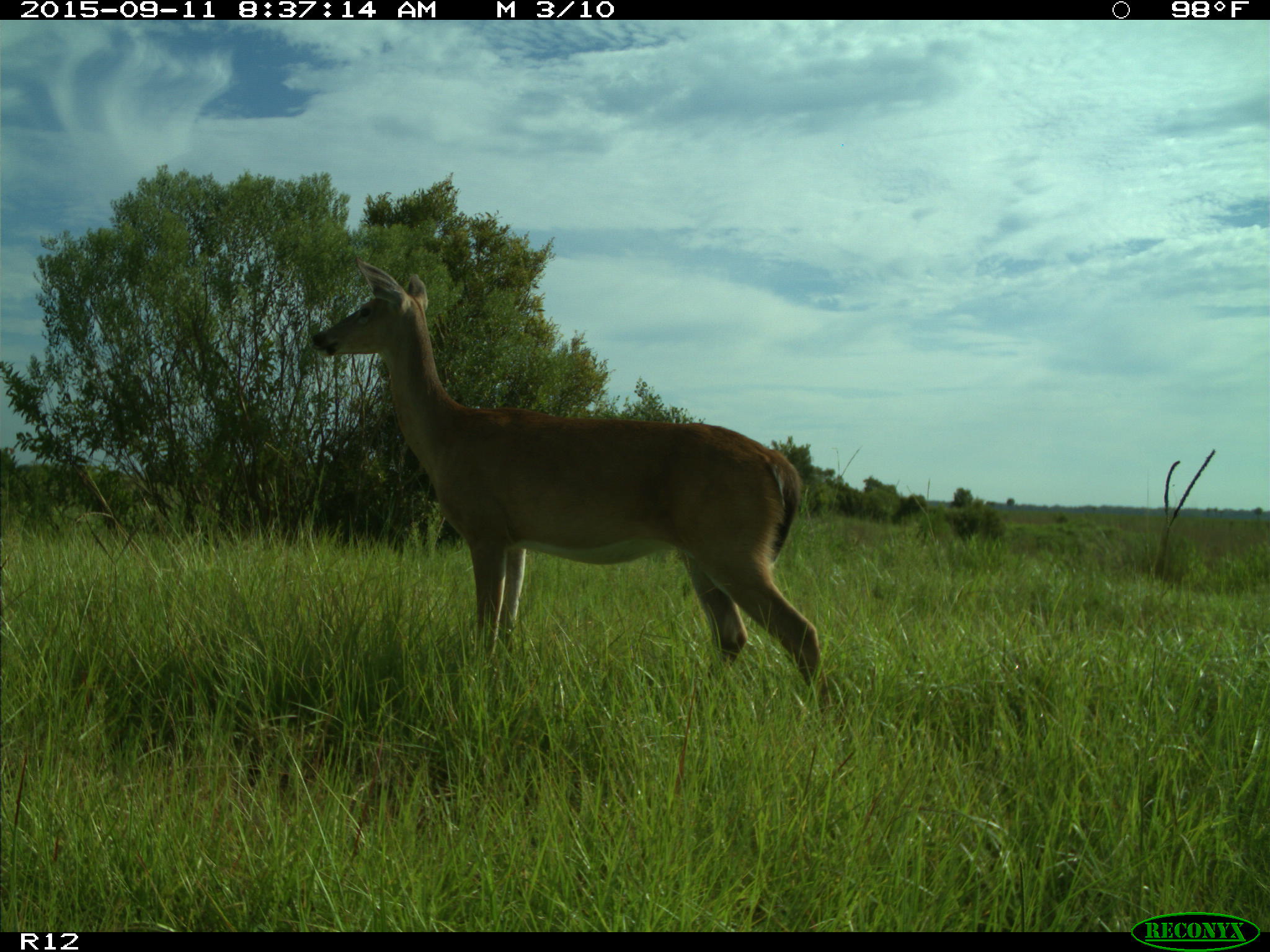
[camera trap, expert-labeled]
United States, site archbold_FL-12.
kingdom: Animalia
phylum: Chordata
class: Mammalia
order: Artiodactyla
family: Cervidae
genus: Odocoileus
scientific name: Odocoileus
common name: deer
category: unidentified deer